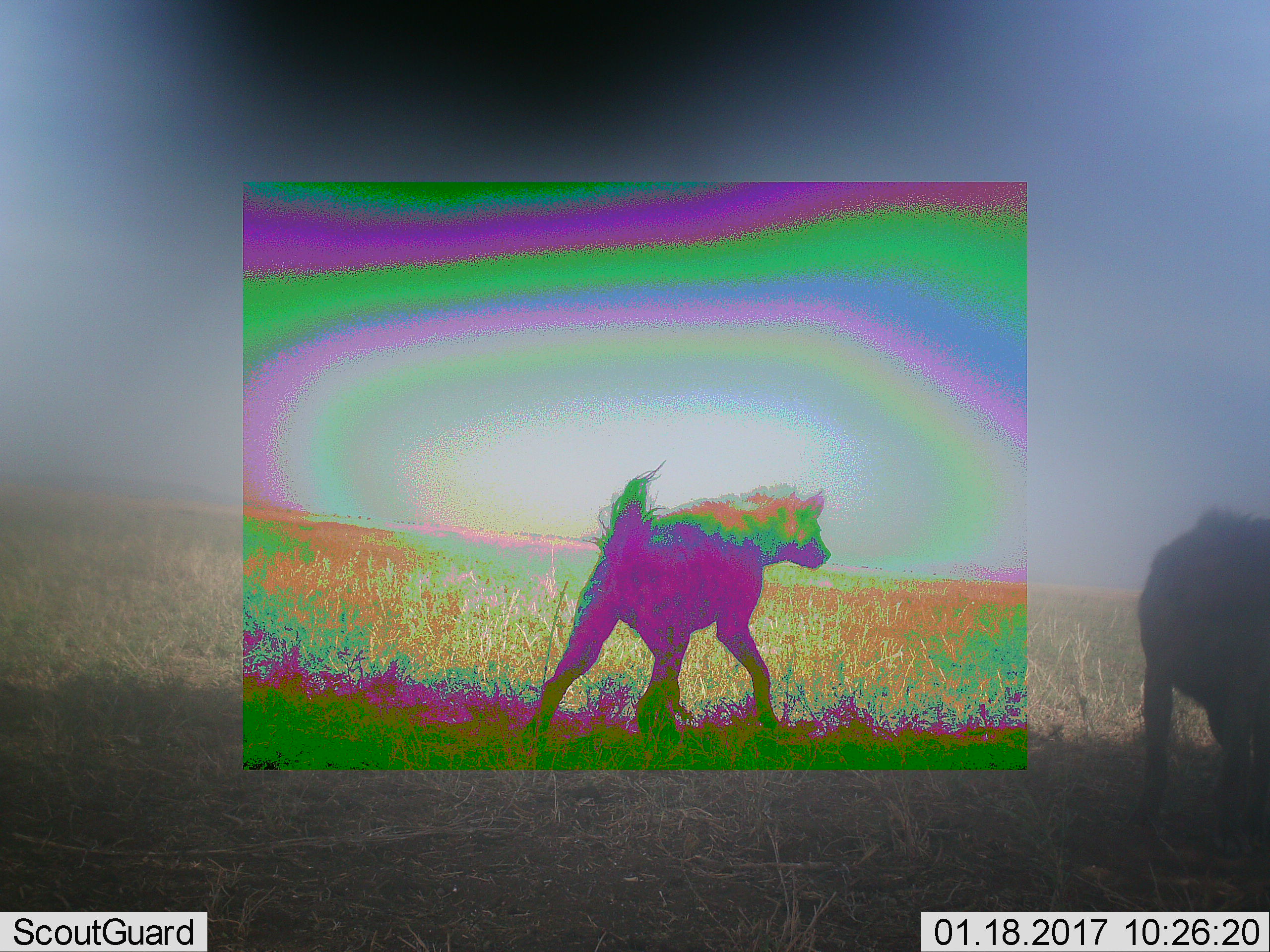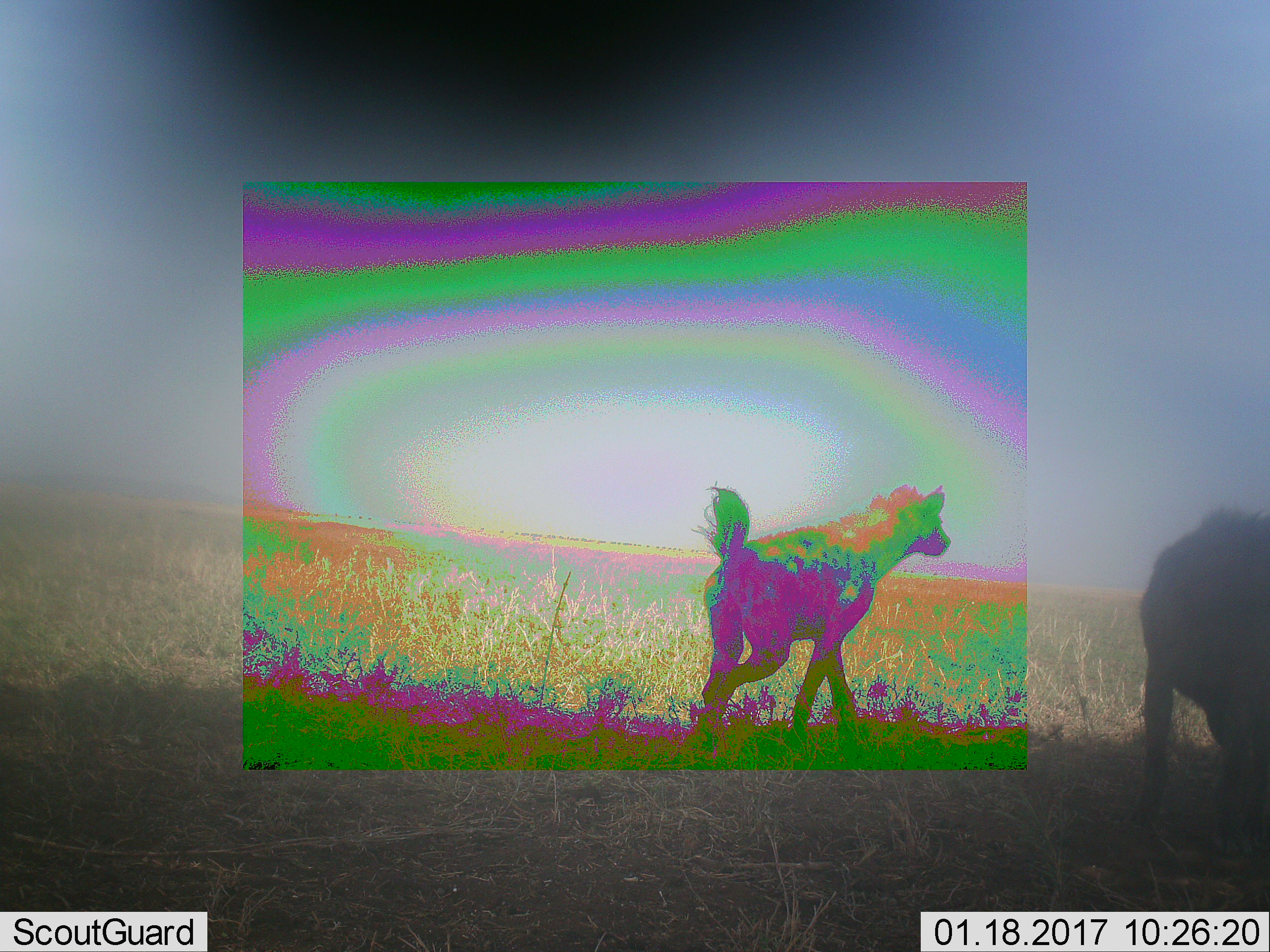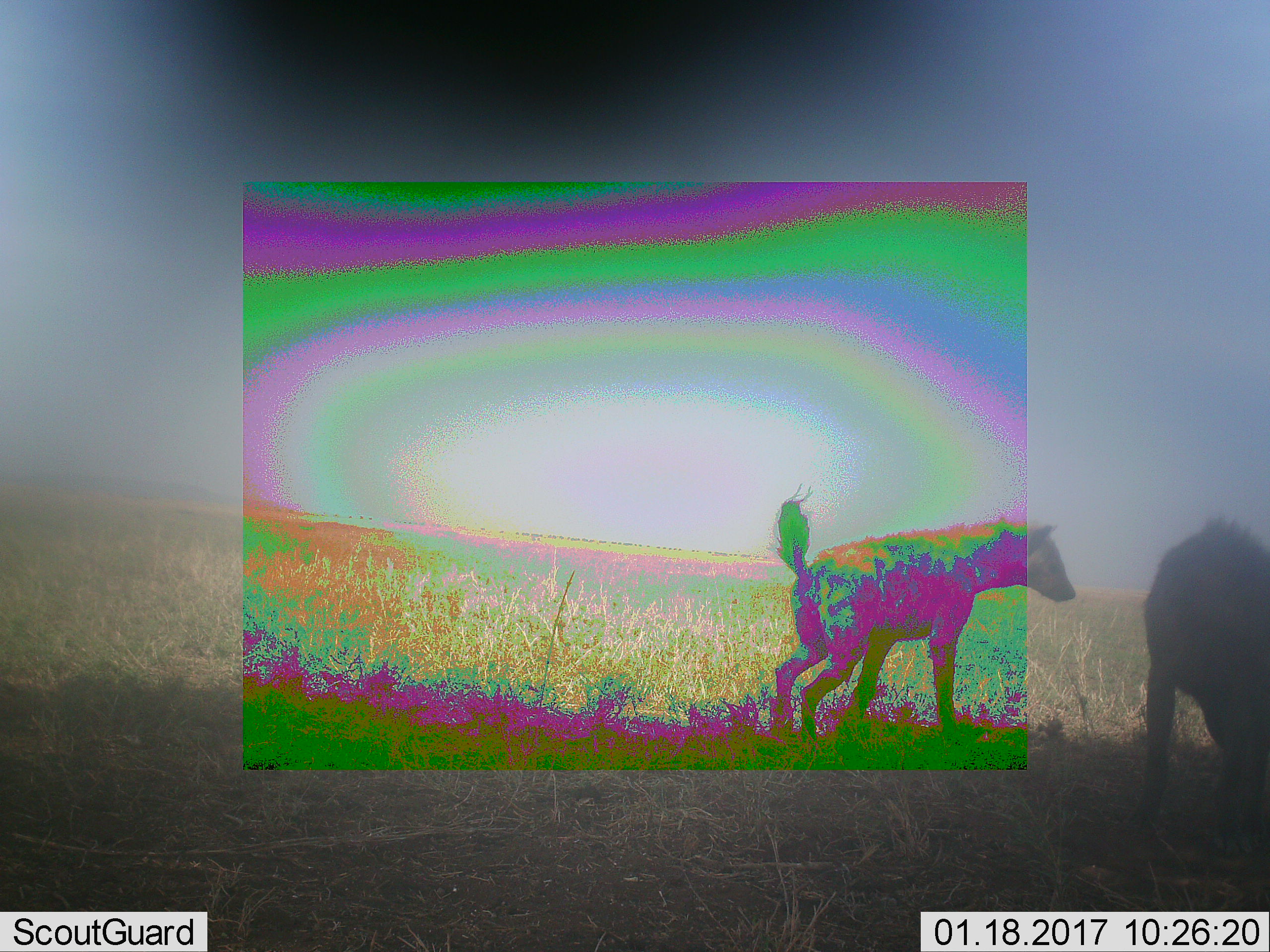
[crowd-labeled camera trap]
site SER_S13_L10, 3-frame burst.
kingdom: Animalia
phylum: Chordata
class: Mammalia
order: Carnivora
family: Hyaenidae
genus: Crocuta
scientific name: Crocuta crocuta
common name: spotted hyena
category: hyenaspotted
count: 2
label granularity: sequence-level